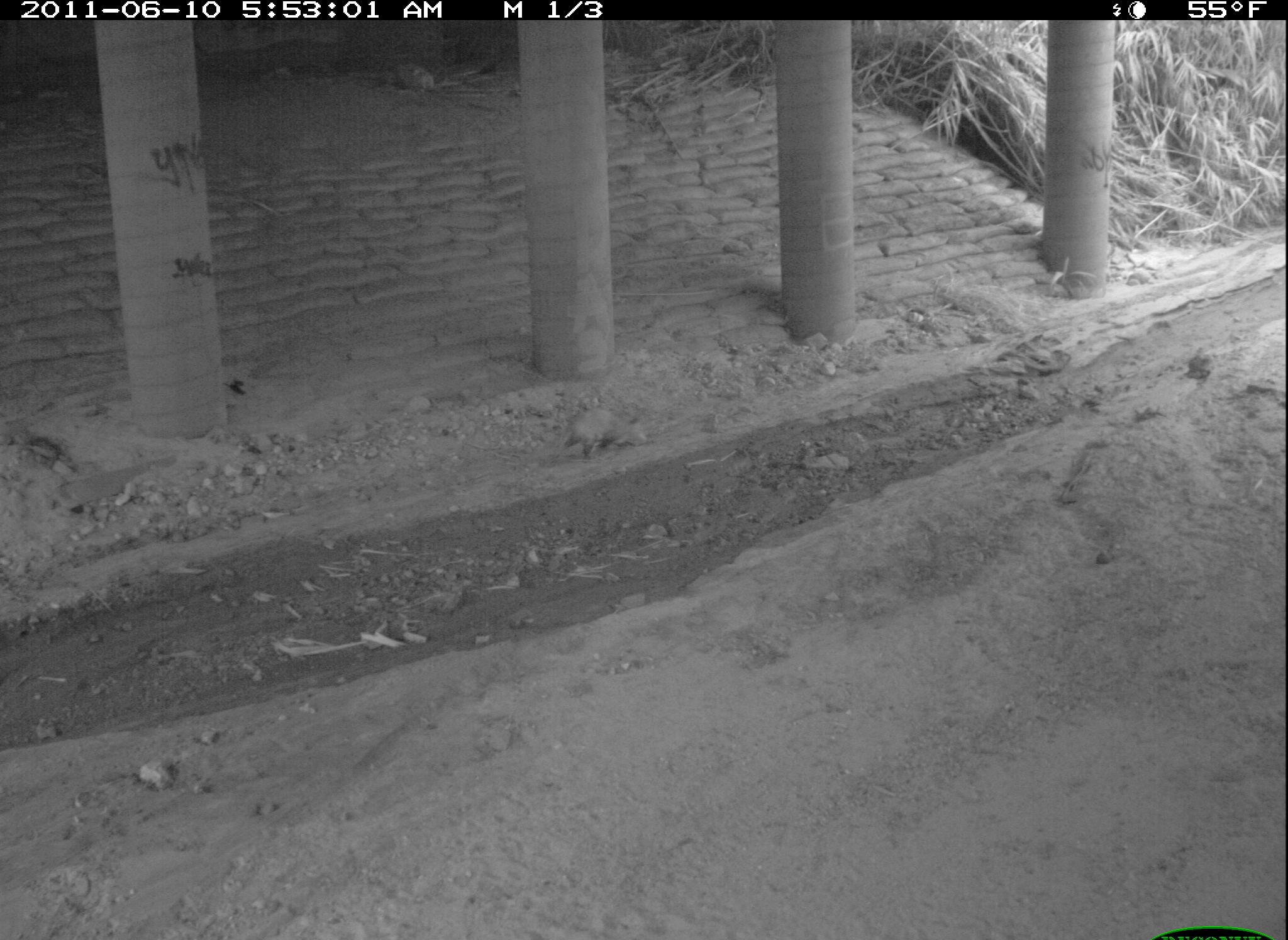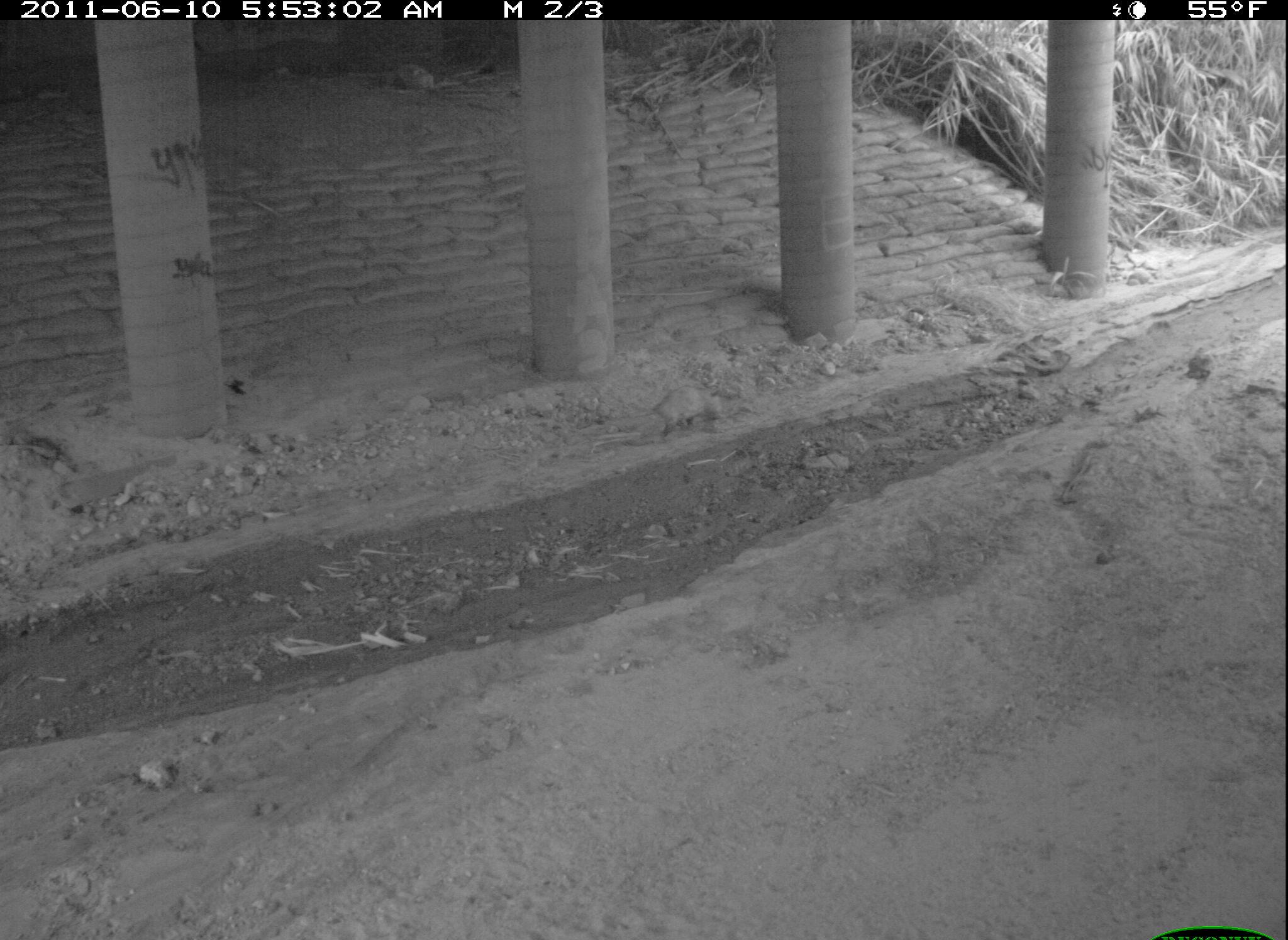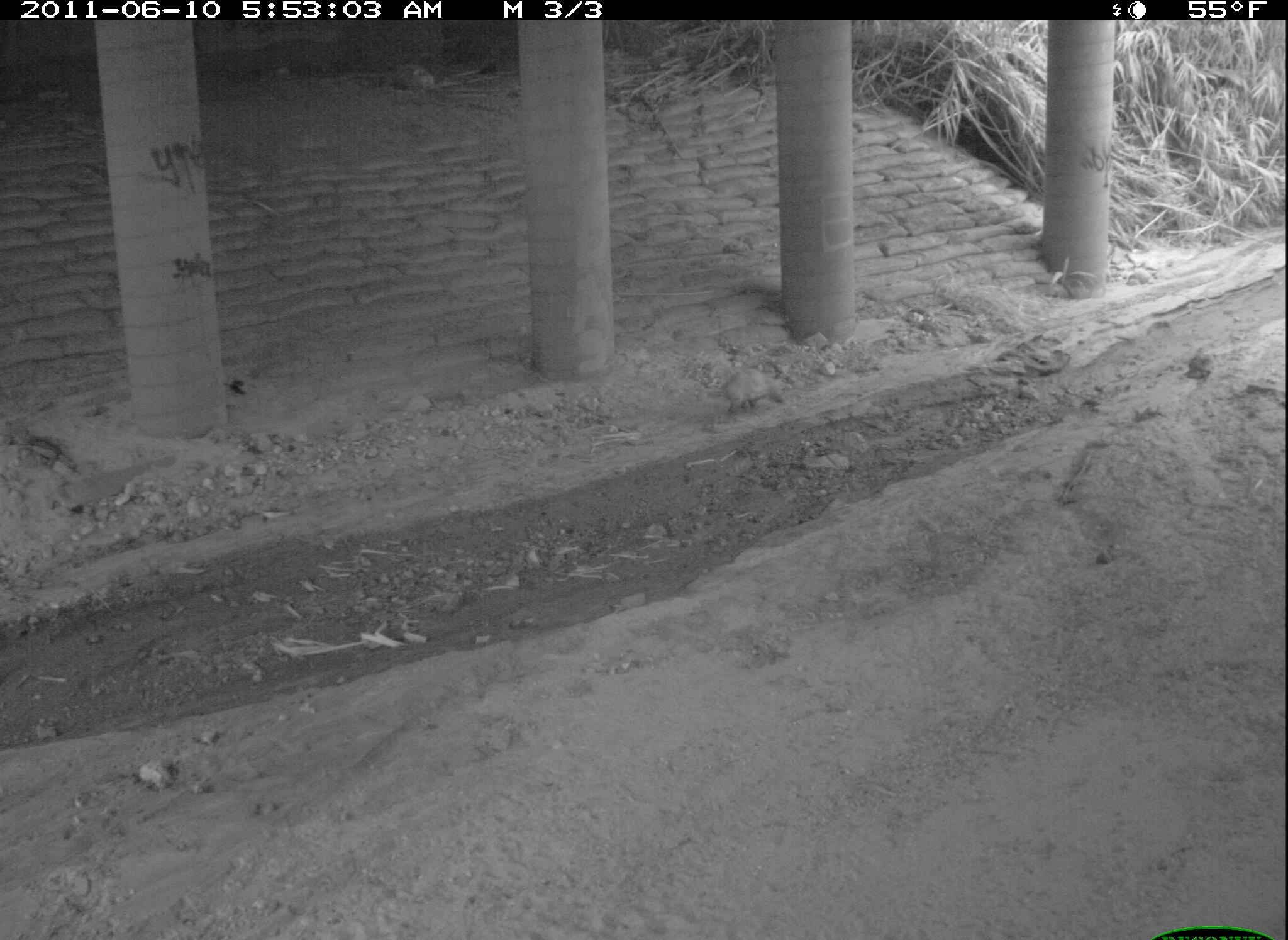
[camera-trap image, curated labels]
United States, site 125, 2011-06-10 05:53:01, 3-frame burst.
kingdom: Animalia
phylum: Chordata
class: Mammalia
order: Didelphimorphia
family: Didelphidae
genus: Didelphis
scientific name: Didelphis virginiana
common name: virginia opossum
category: opossum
Opossum (virginia opossum) (Didelphis virginiana).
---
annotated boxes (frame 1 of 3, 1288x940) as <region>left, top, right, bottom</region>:
opossum: <region>544, 401, 655, 465</region>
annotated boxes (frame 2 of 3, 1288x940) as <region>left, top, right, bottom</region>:
opossum: <region>617, 378, 728, 447</region>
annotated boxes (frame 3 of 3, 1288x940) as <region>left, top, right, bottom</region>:
opossum: <region>703, 360, 791, 423</region>